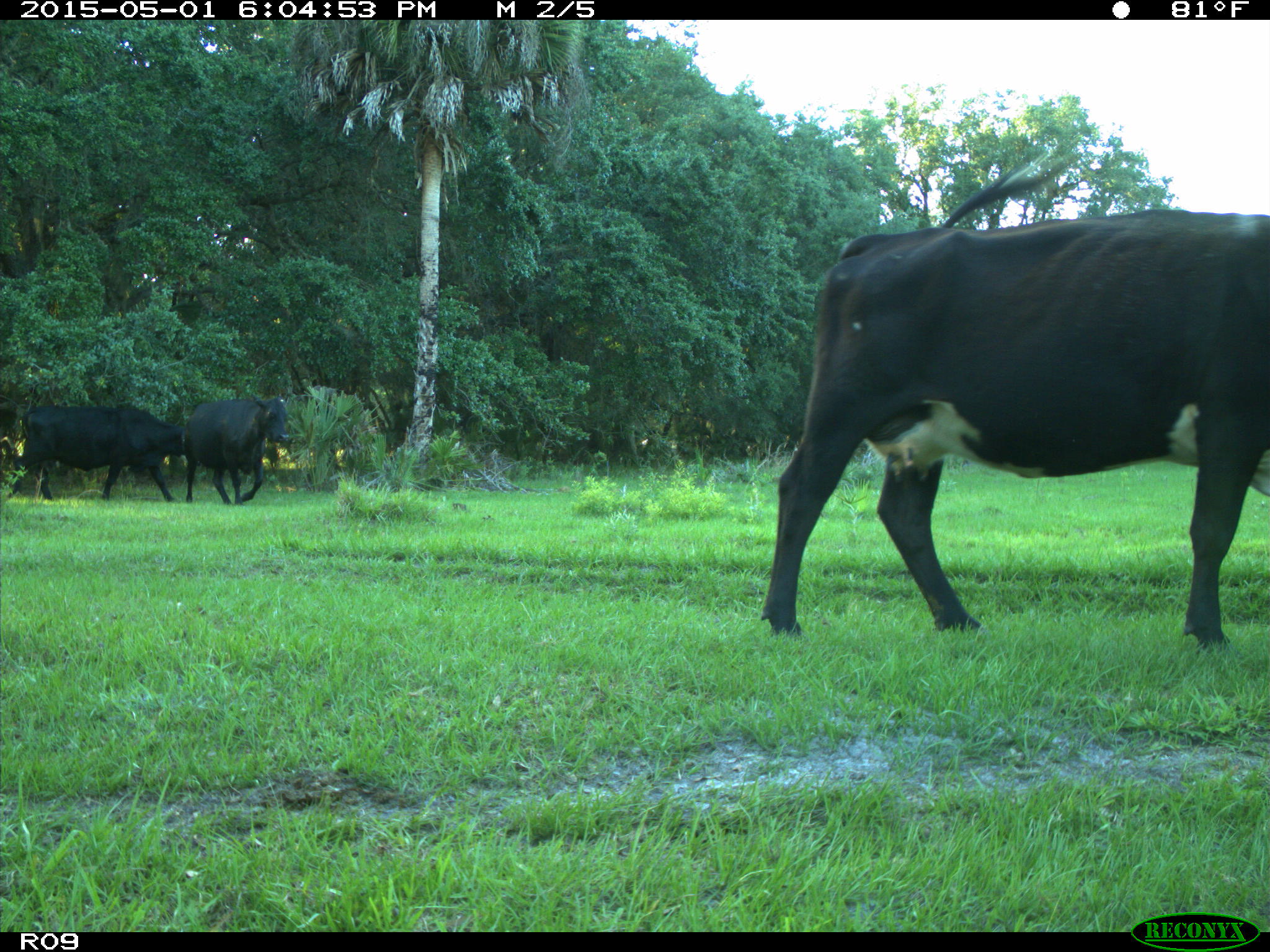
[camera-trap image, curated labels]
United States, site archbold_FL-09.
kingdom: Animalia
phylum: Chordata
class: Mammalia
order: Artiodactyla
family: Bovidae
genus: Bos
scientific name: Bos taurus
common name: domestic cow